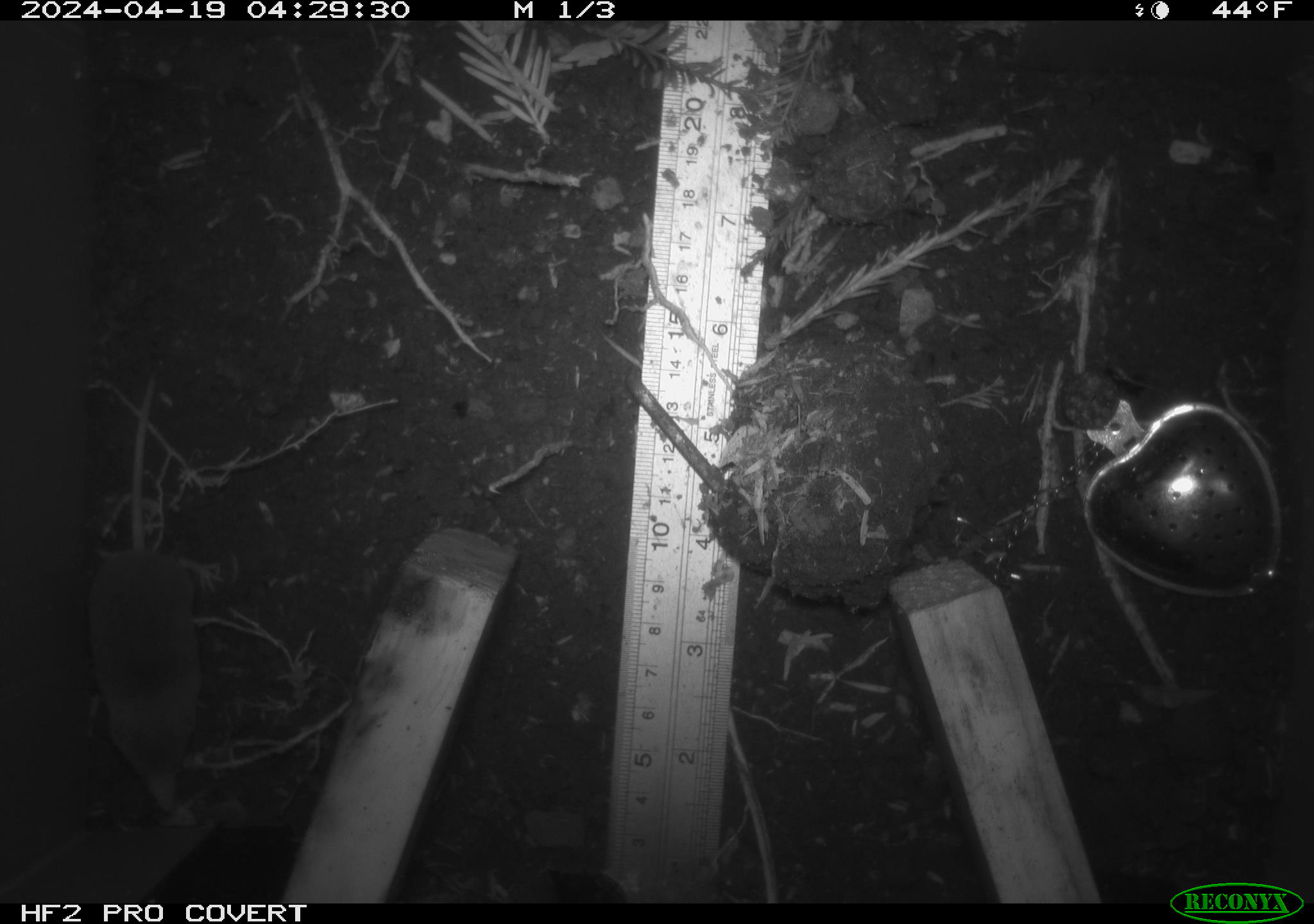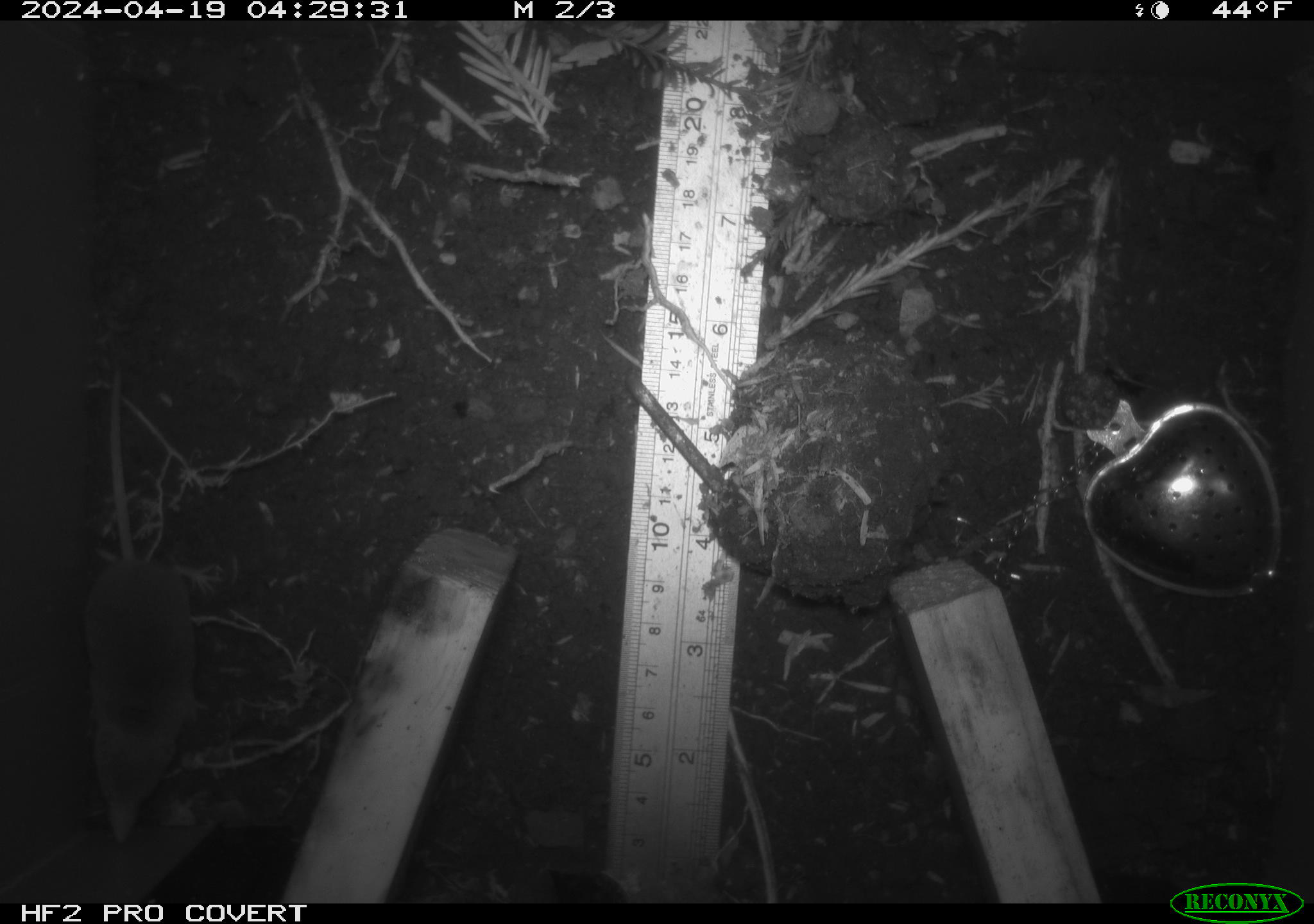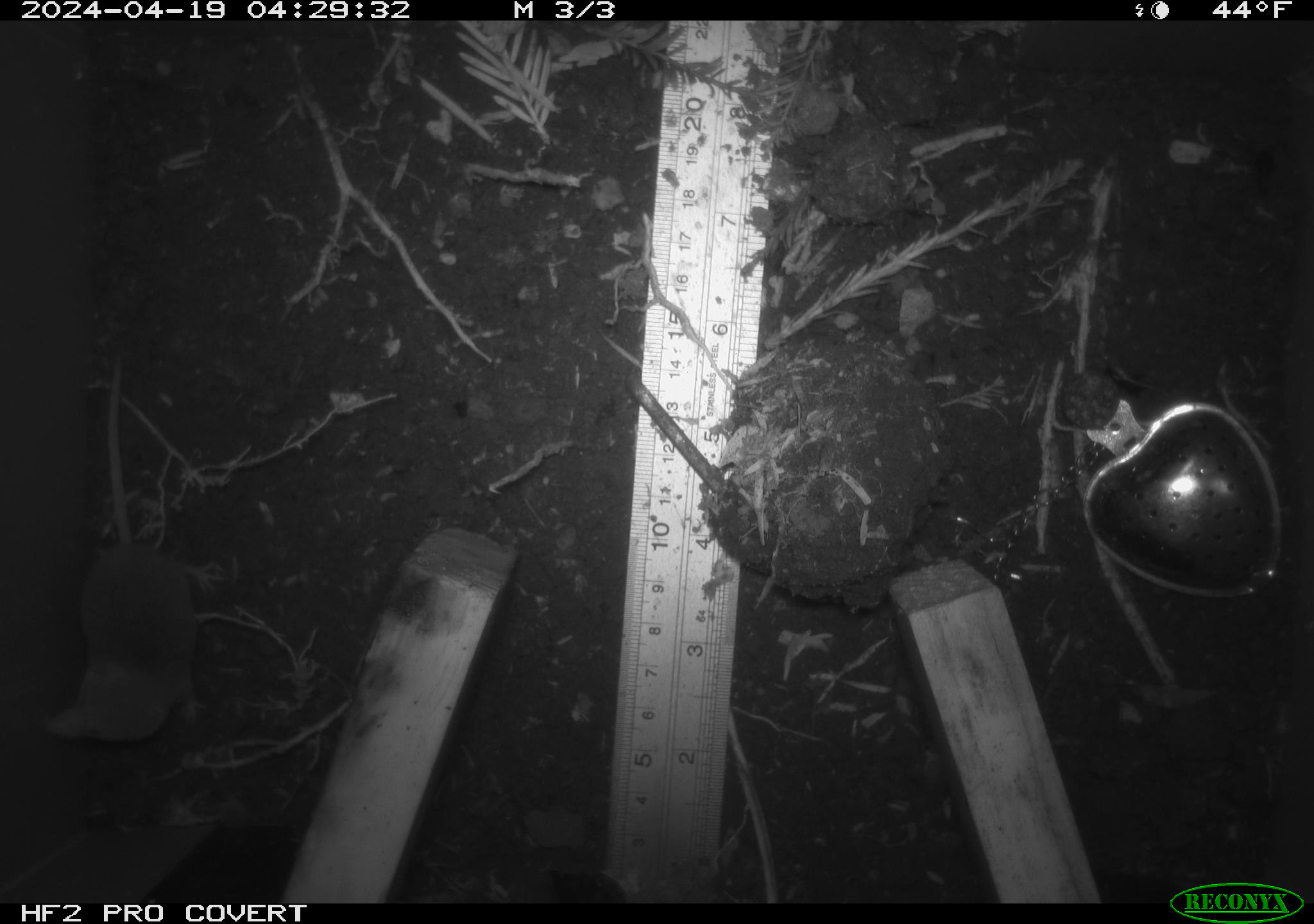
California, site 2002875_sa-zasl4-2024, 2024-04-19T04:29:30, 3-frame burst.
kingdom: Animalia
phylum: Chordata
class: Mammalia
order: Eulipotyphla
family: Soricidae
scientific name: Soricidae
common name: shrews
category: soricidae family